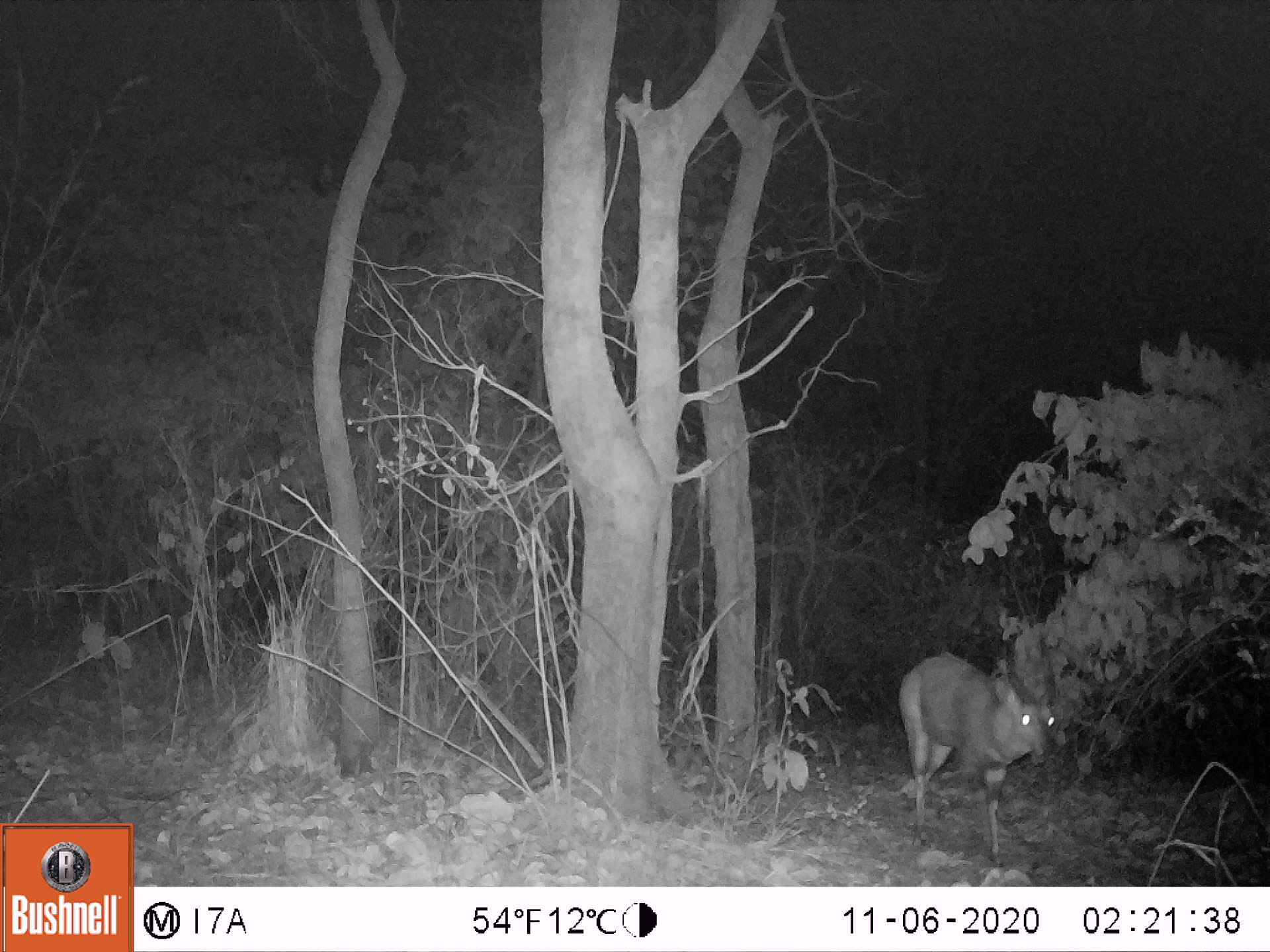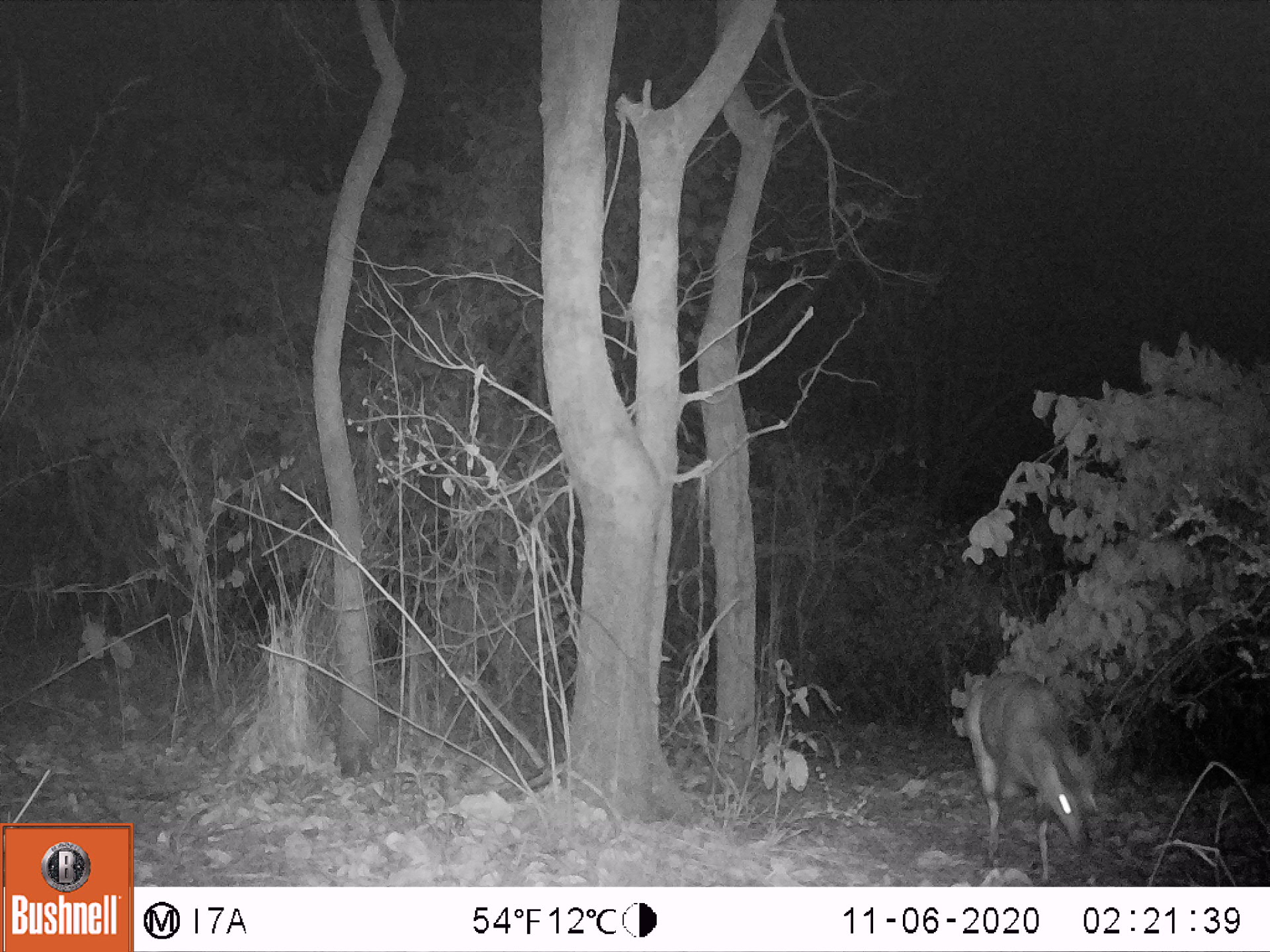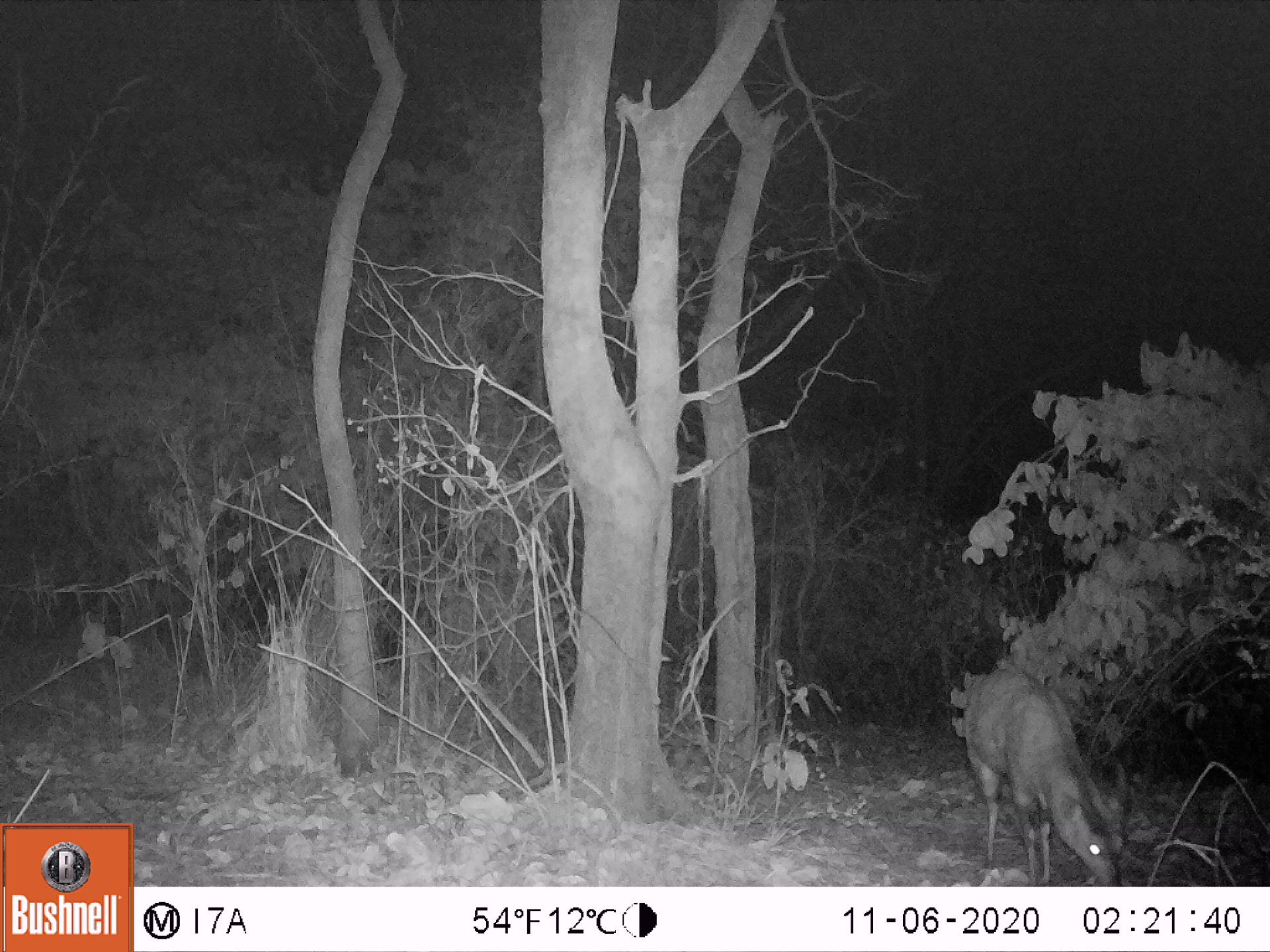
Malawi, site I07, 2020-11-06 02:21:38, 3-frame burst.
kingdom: Animalia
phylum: Chordata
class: Mammalia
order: Artiodactyla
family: Bovidae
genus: Tragelaphus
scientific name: Tragelaphus sylvaticus sylvaticus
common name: cape bushbuck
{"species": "cape bushbuck (Tragelaphus sylvaticus sylvaticus)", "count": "1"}